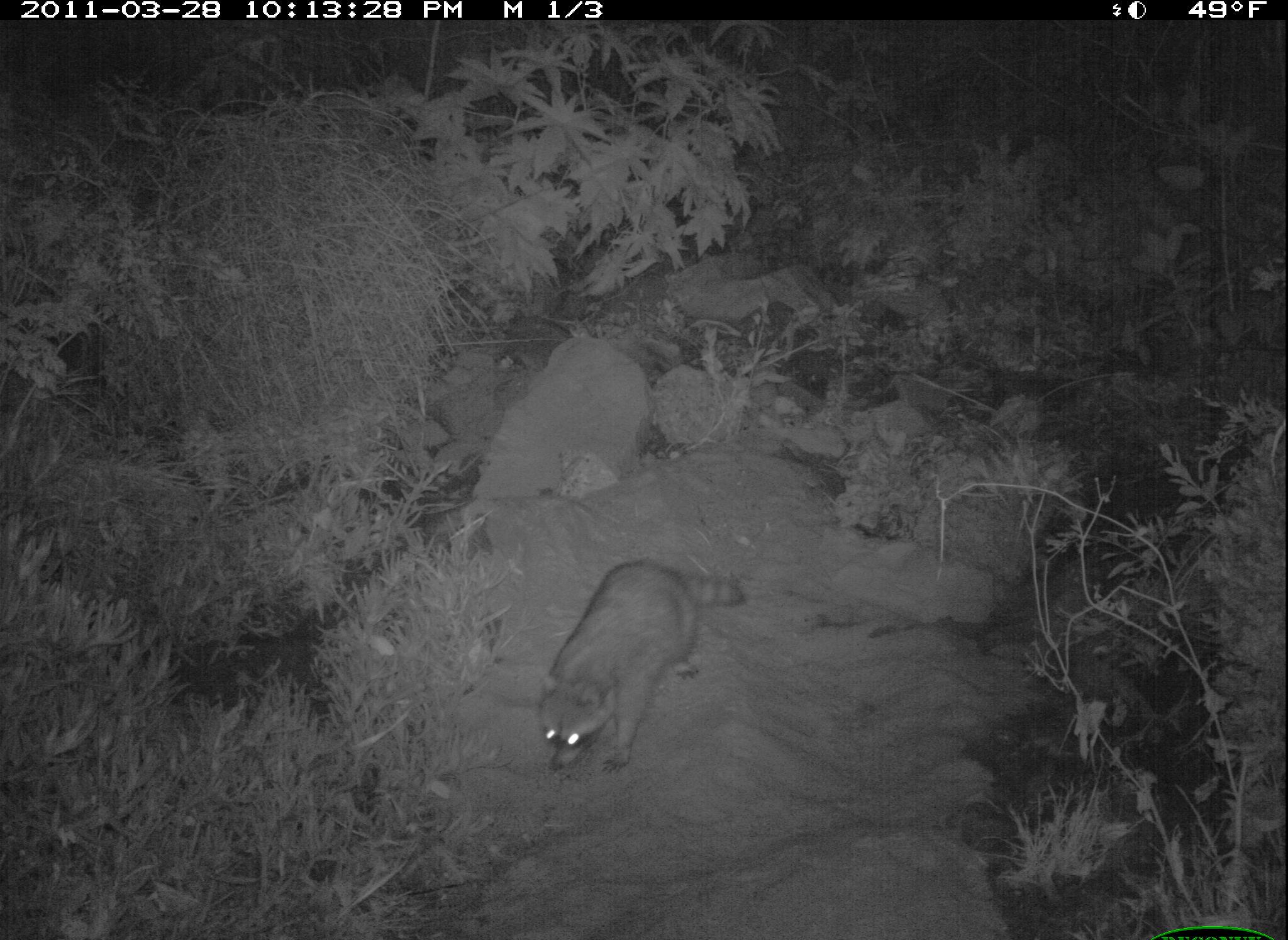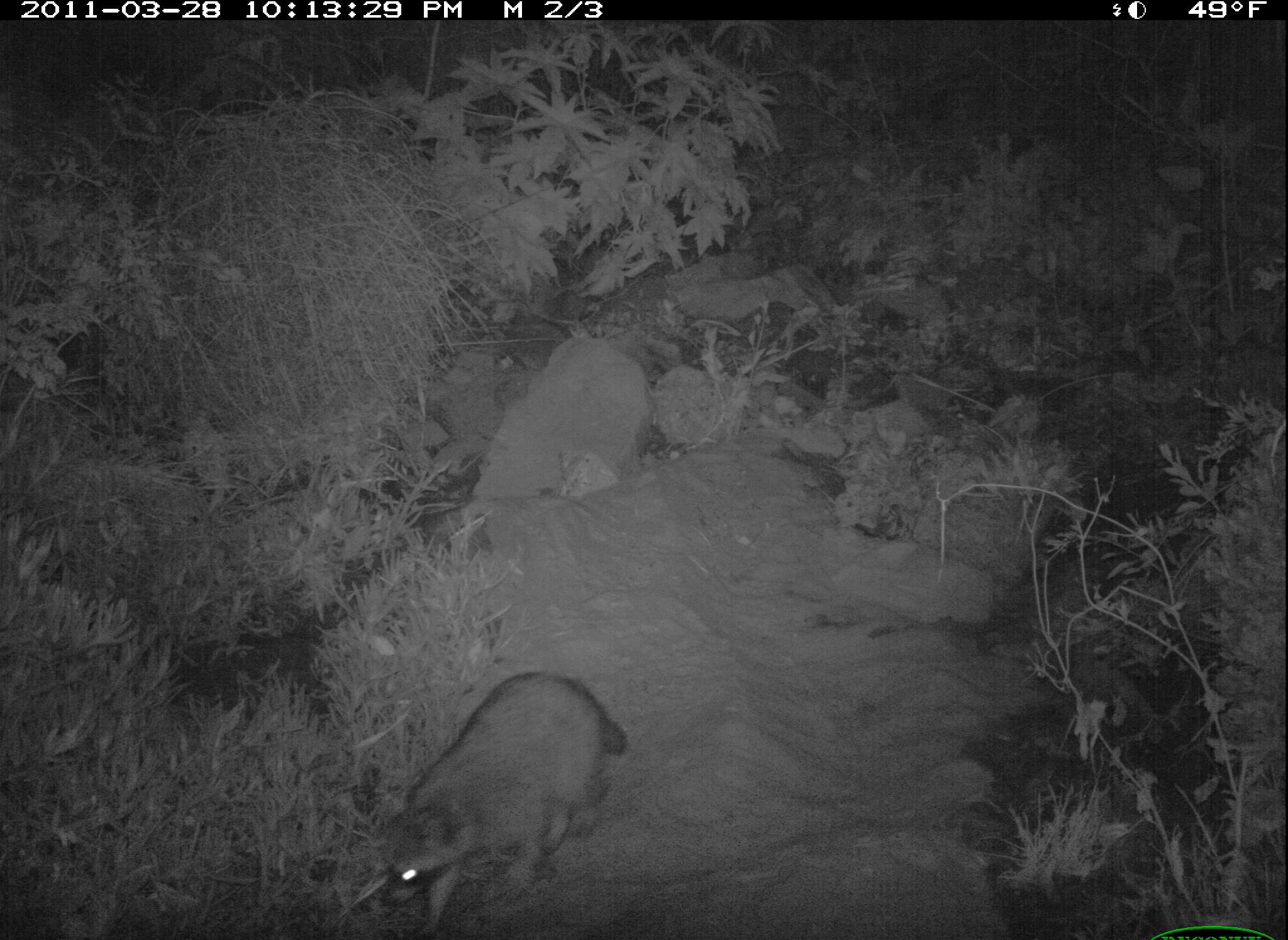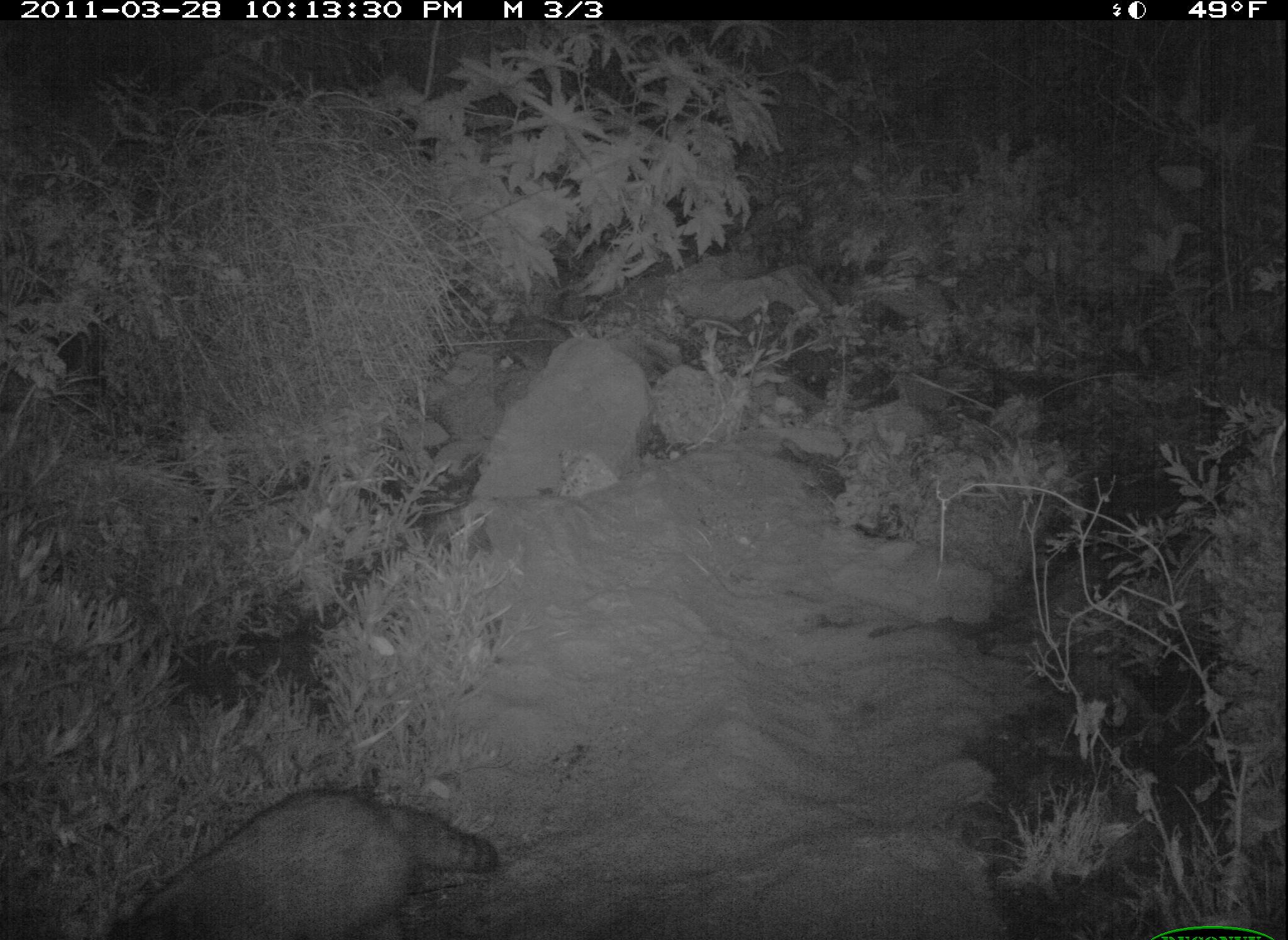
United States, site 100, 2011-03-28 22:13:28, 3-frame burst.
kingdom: Animalia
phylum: Chordata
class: Mammalia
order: Carnivora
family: Procyonidae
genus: Procyon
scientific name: Procyon lotor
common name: raccoon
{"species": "raccoon (Procyon lotor)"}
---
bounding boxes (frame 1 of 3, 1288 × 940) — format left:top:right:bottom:
raccoon: 518:541:755:796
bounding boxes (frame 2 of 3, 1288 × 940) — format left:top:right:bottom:
raccoon: 370:665:638:936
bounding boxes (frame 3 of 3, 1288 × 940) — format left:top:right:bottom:
raccoon: 97:767:520:940